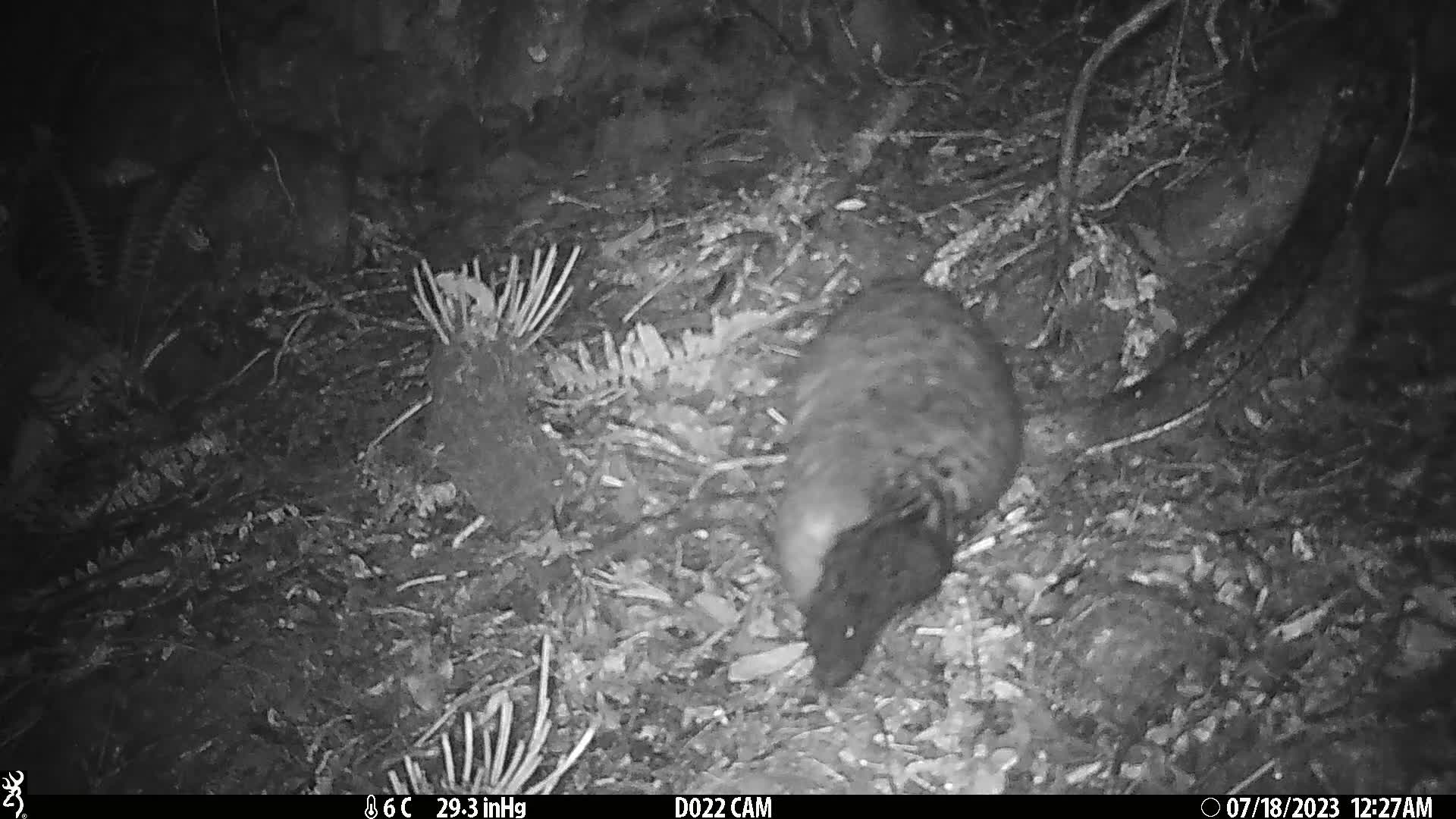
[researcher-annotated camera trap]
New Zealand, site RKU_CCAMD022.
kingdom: Animalia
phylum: Chordata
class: Mammalia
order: Diprotodontia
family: Phalangeridae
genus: Trichosurus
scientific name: Trichosurus vulpecula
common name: common brushtail possum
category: possum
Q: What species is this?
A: Possum (common brushtail possum) (Trichosurus vulpecula).